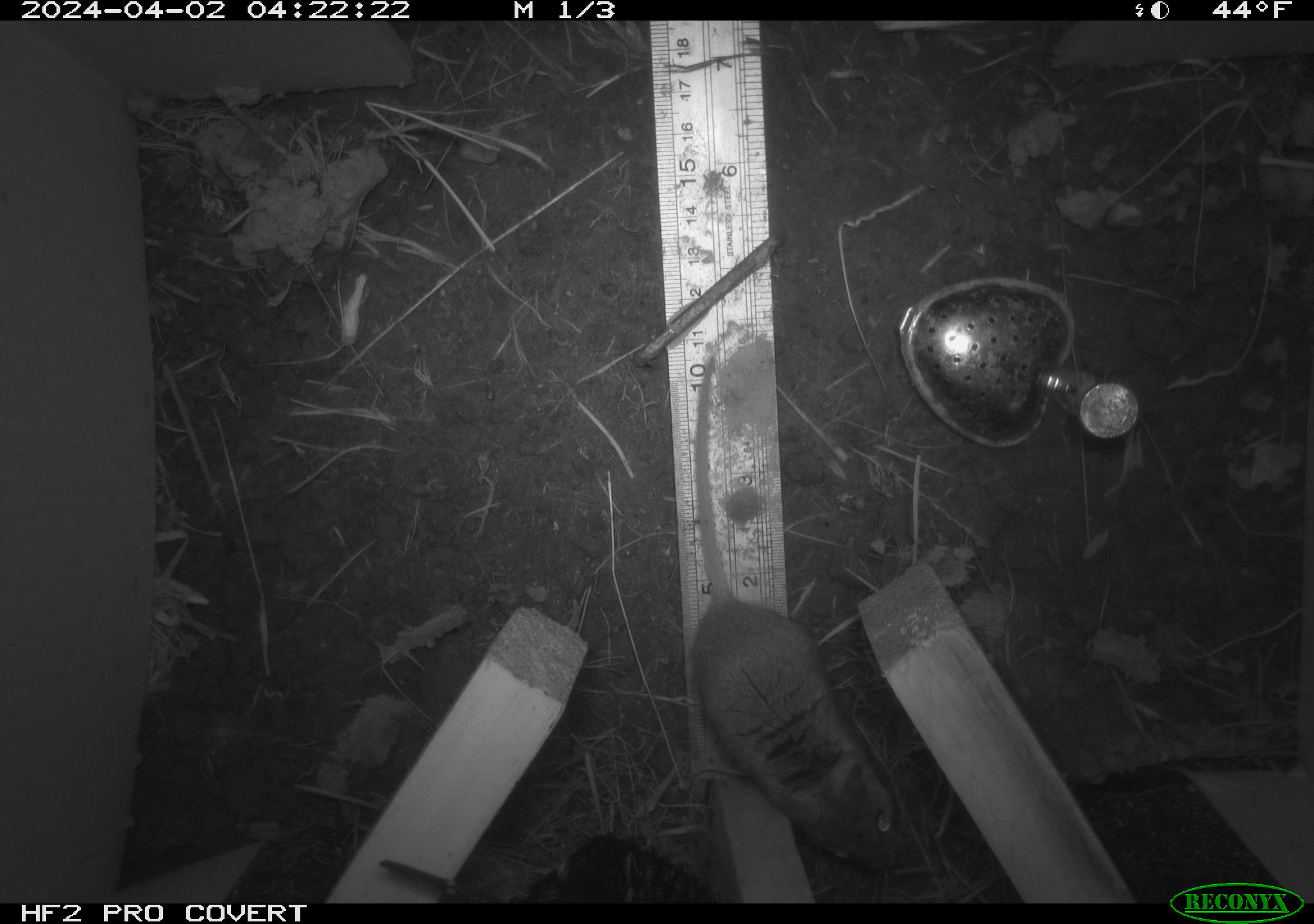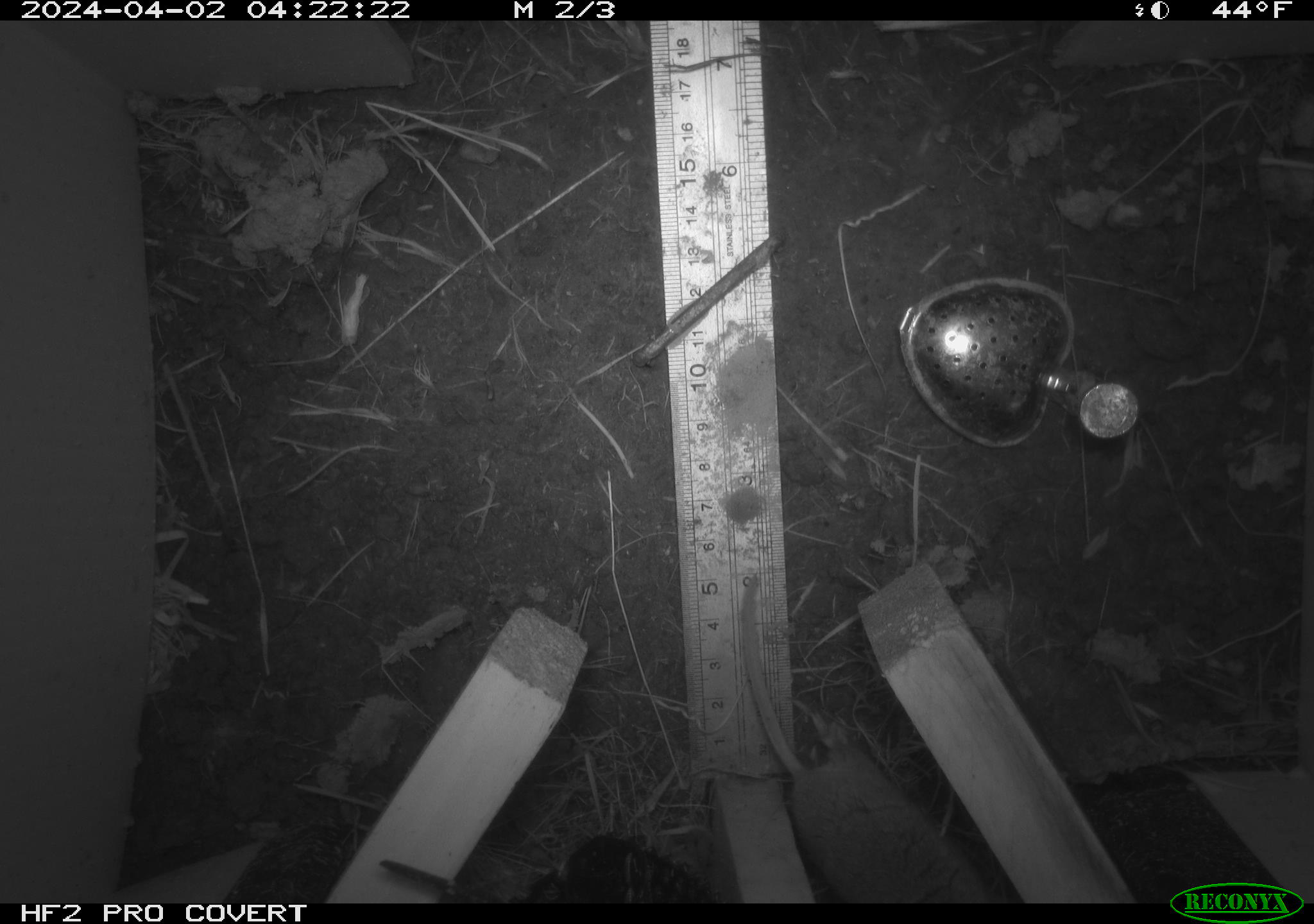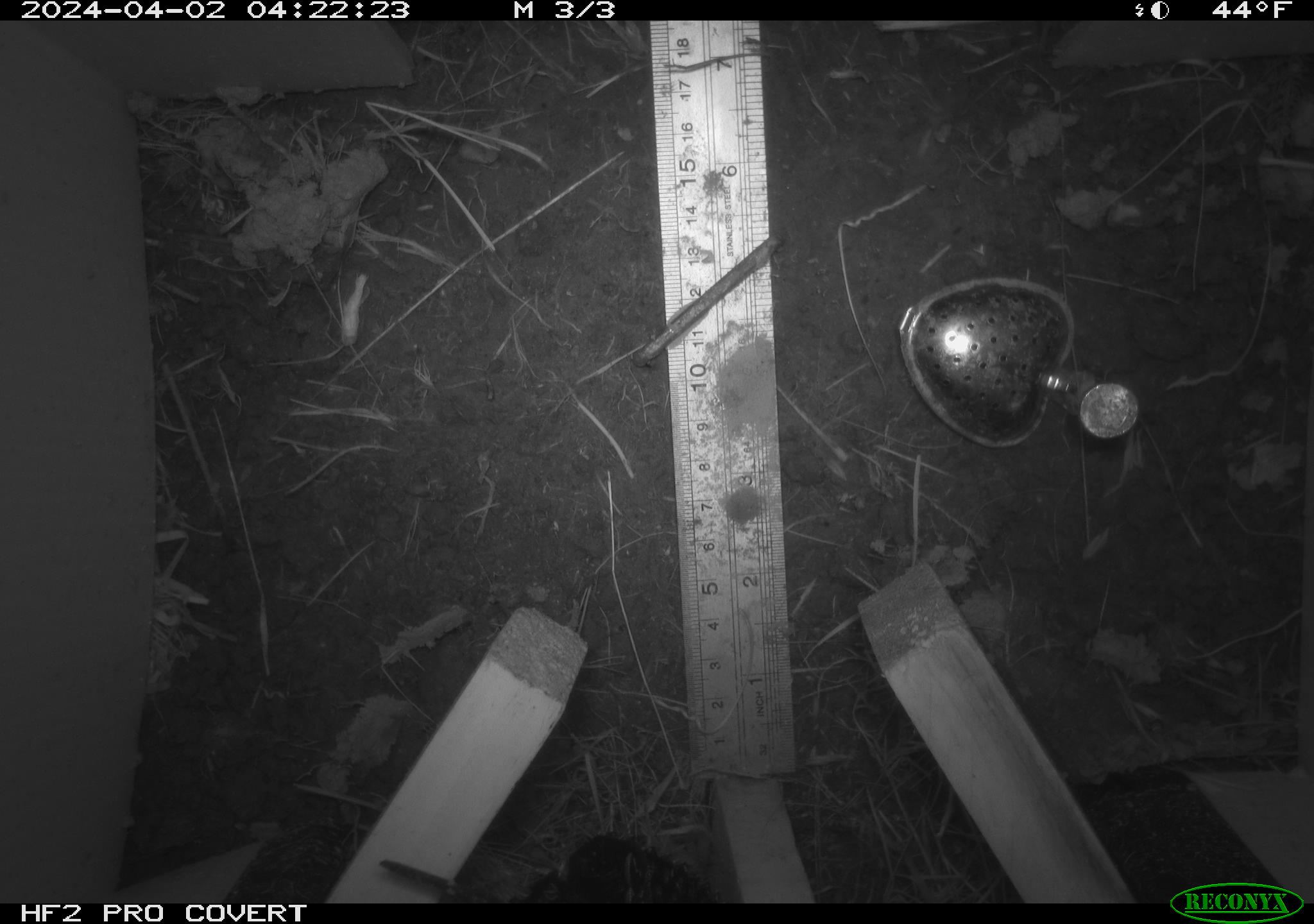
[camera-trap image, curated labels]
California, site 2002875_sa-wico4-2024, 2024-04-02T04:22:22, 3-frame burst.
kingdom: Animalia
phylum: Chordata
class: Mammalia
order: Rodentia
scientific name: Rodentia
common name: rodent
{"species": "rodent (Rodentia)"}